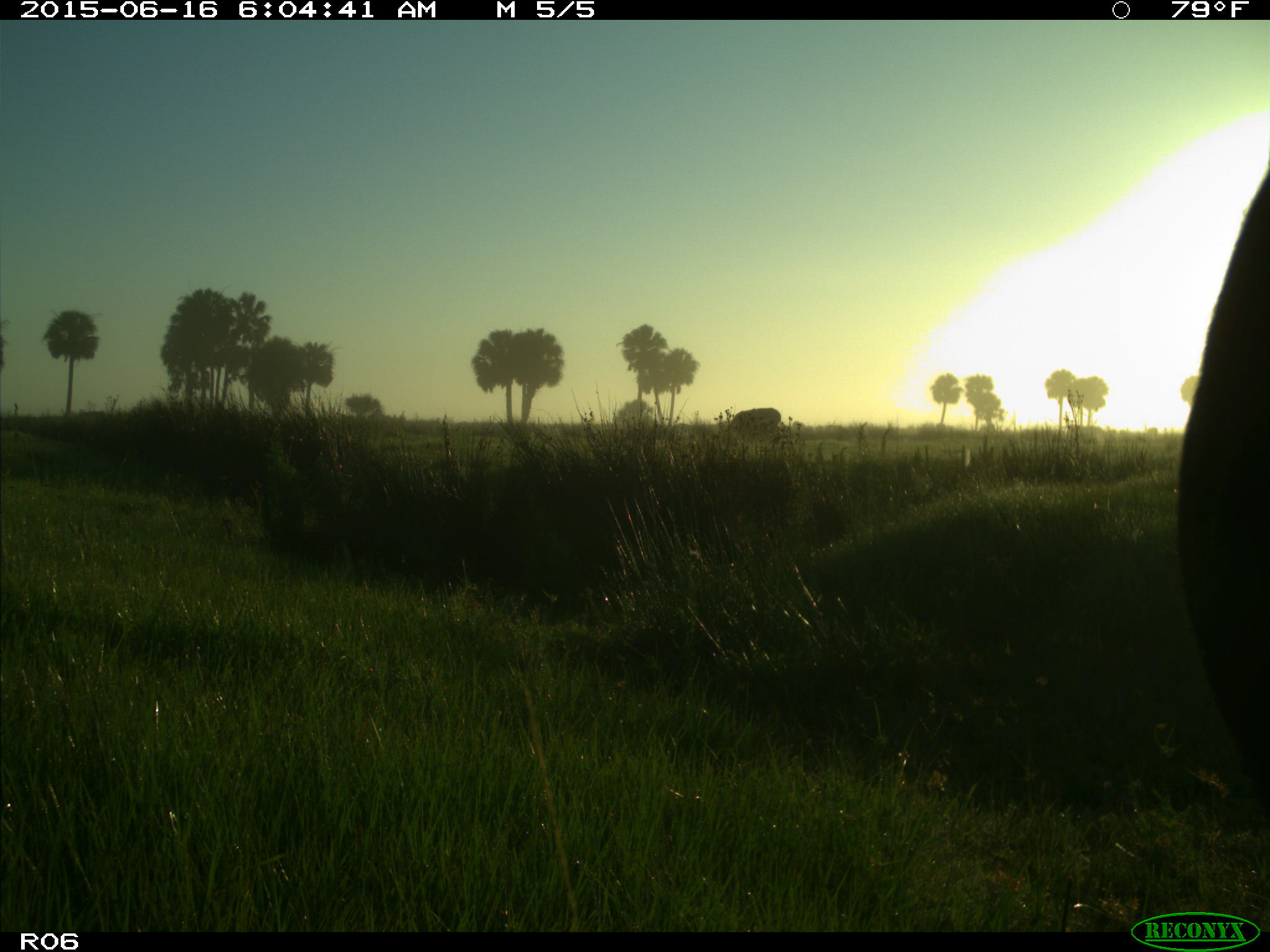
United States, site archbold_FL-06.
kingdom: Animalia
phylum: Chordata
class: Mammalia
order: Artiodactyla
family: Bovidae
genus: Bos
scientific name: Bos taurus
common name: domestic cow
Bos taurus (domestic cow).